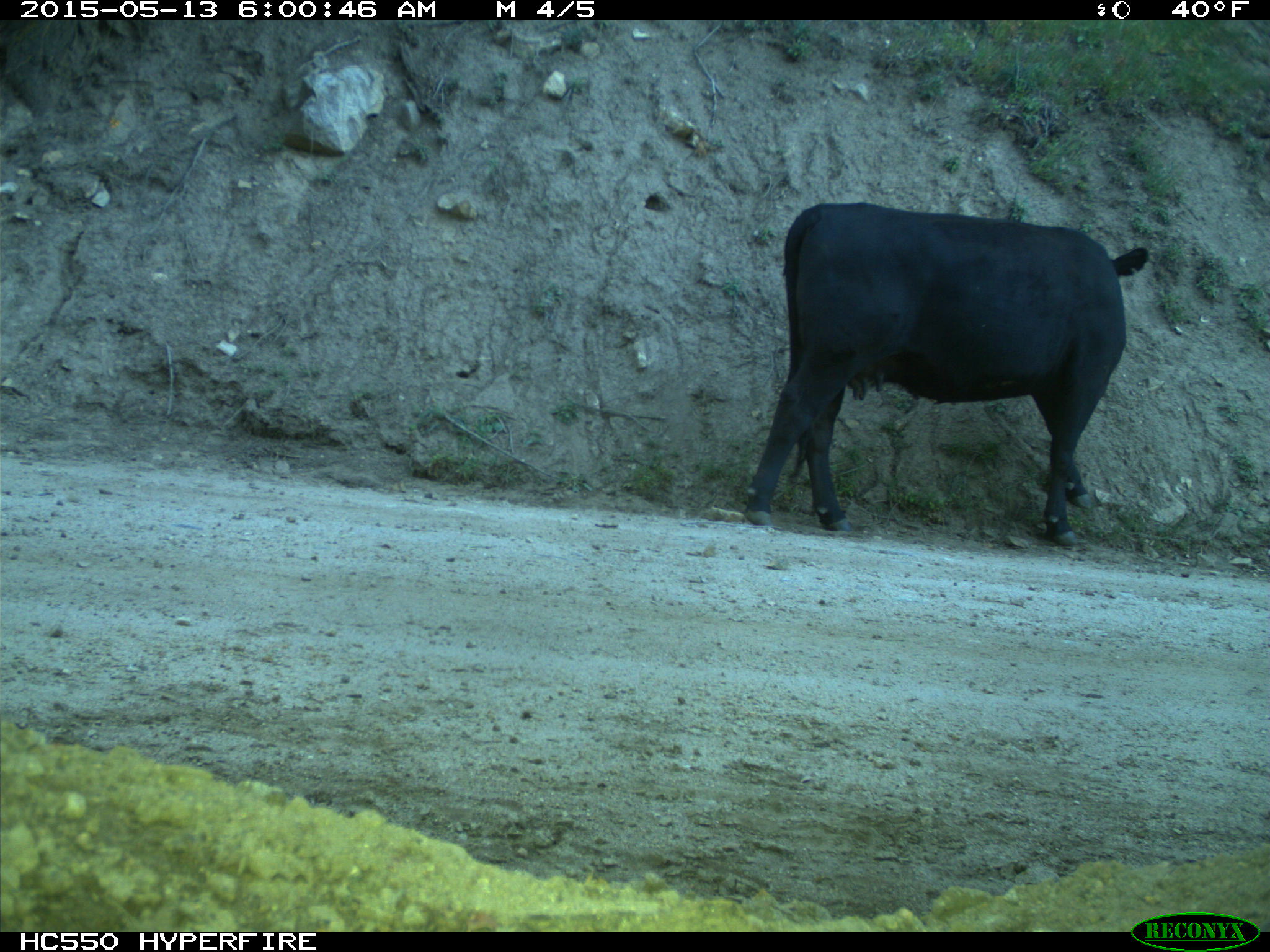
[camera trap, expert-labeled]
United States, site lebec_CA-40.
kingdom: Animalia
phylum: Chordata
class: Mammalia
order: Artiodactyla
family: Bovidae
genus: Bos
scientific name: Bos taurus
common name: domestic cow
Bos taurus (domestic cow).